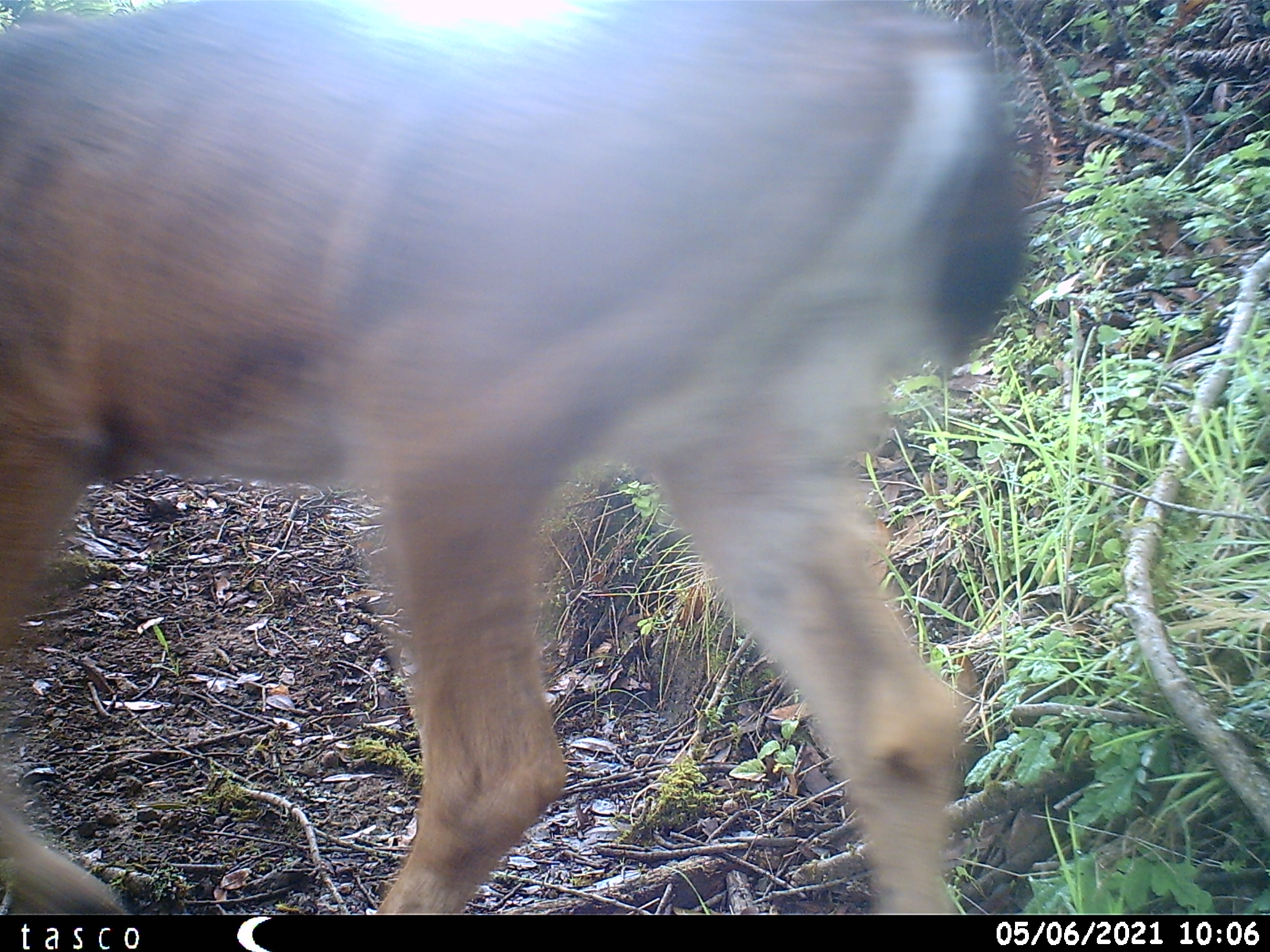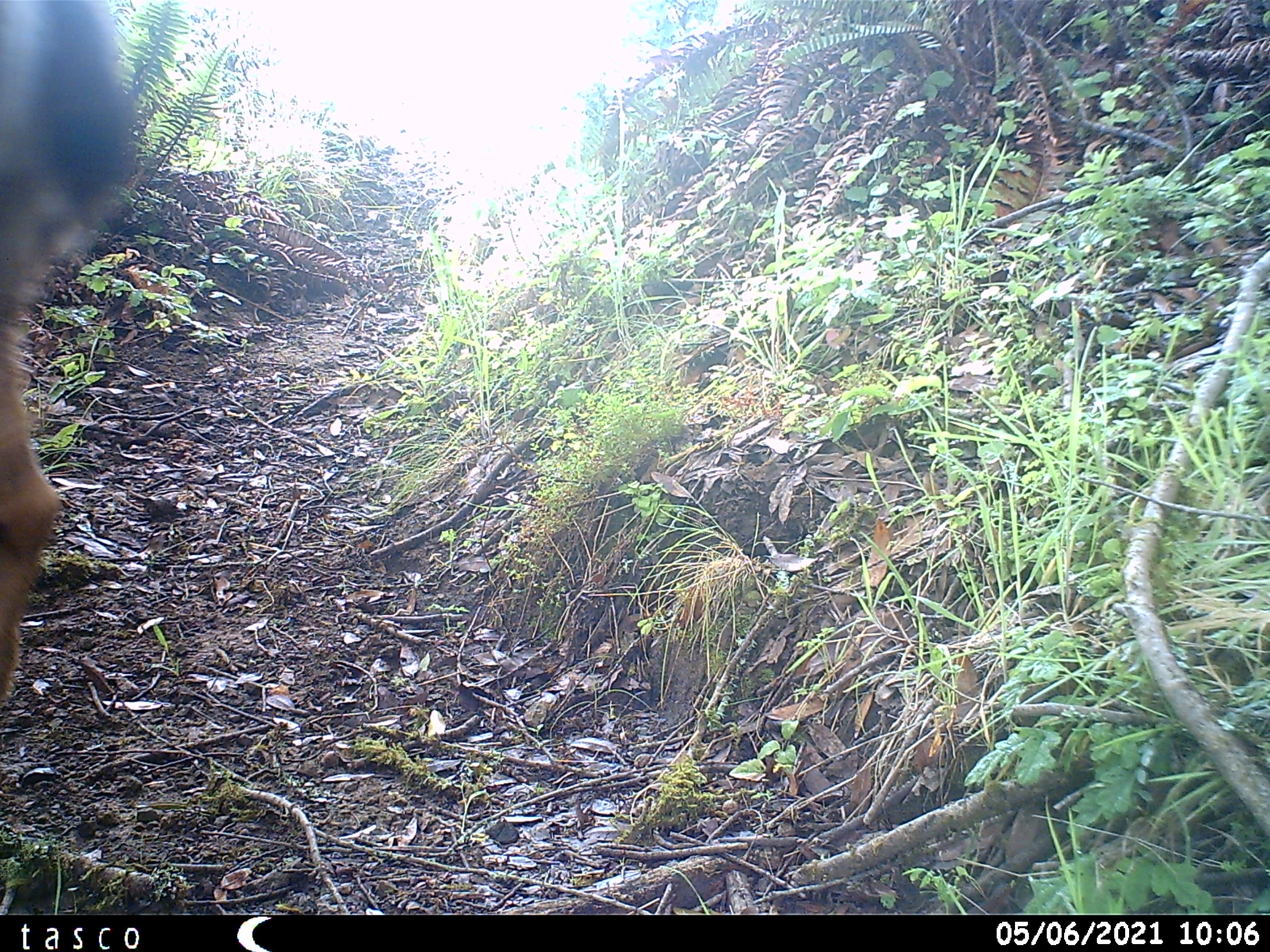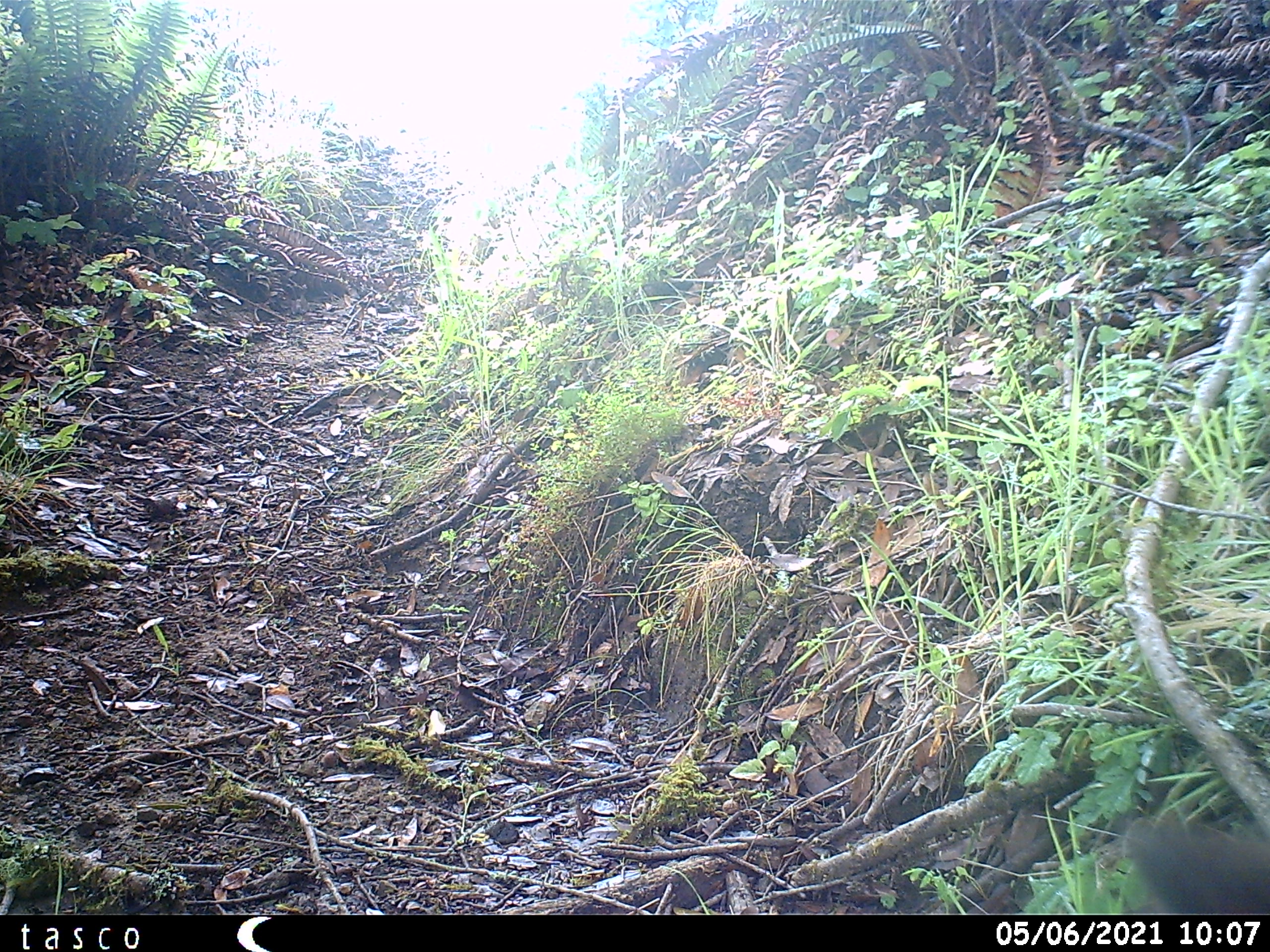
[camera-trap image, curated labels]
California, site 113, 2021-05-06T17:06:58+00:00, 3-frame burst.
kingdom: Animalia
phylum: Chordata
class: Mammalia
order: Artiodactyla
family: Cervidae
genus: Odocoileus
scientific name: Odocoileus hemionus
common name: mule deer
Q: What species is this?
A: Mule deer (Odocoileus hemionus).